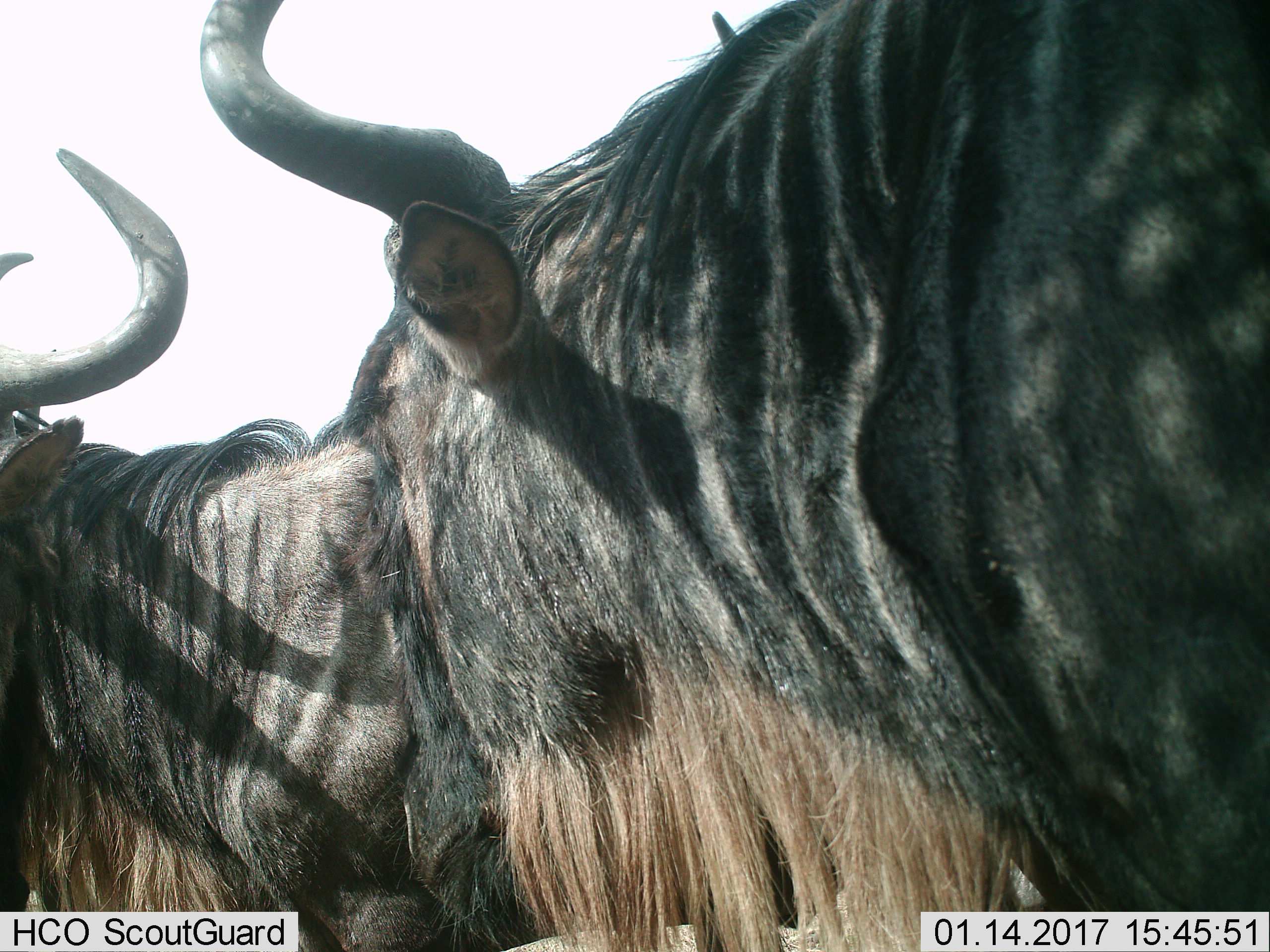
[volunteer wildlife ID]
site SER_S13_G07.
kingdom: Animalia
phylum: Chordata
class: Mammalia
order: Artiodactyla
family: Bovidae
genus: Connochaetes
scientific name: Connochaetes taurinus taurinus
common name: blue wildebeest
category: wildebeestblue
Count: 2.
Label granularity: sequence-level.